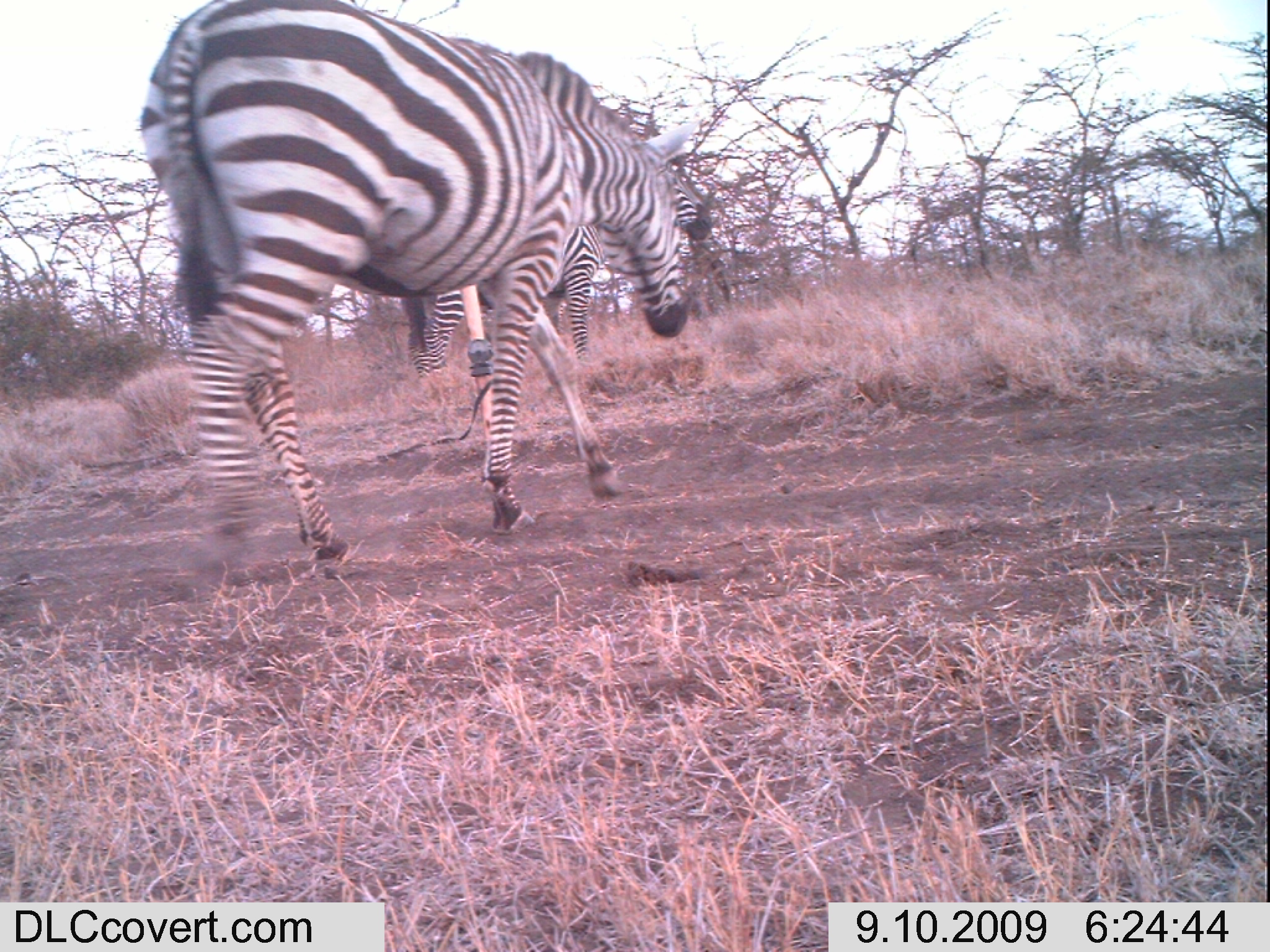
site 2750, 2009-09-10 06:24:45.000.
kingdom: Animalia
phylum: Chordata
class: Mammalia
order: Perissodactyla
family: Equidae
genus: Equus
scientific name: Equus quagga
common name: plains zebra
Equus quagga (plains zebra), count 2.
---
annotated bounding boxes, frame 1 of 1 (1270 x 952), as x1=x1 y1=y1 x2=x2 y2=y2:
equus quagga: x1=142 y1=1 x2=695 y2=561; x1=403 y1=160 x2=714 y2=375